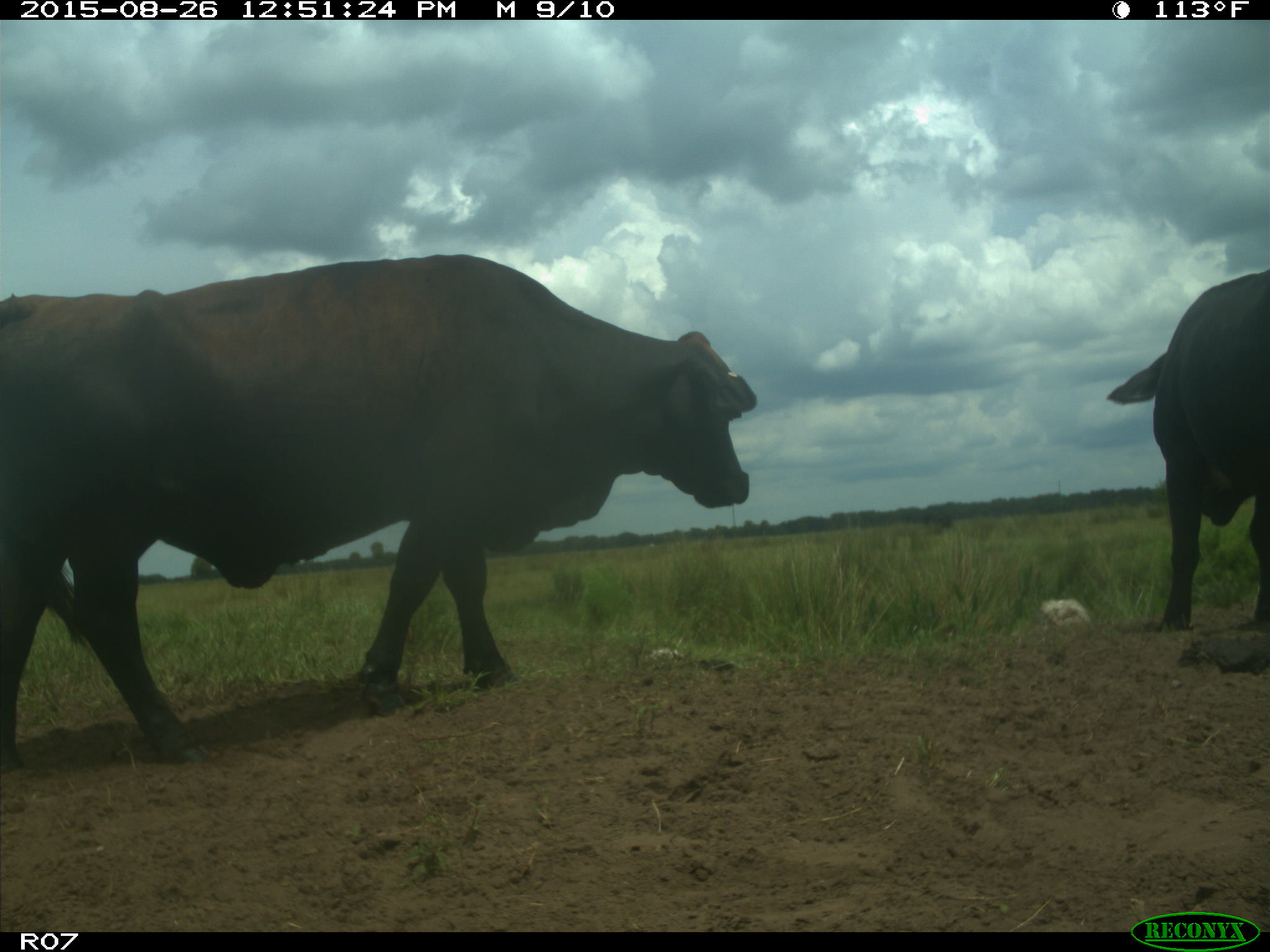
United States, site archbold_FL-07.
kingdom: Animalia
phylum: Chordata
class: Mammalia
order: Artiodactyla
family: Bovidae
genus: Bos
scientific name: Bos taurus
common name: domestic cow